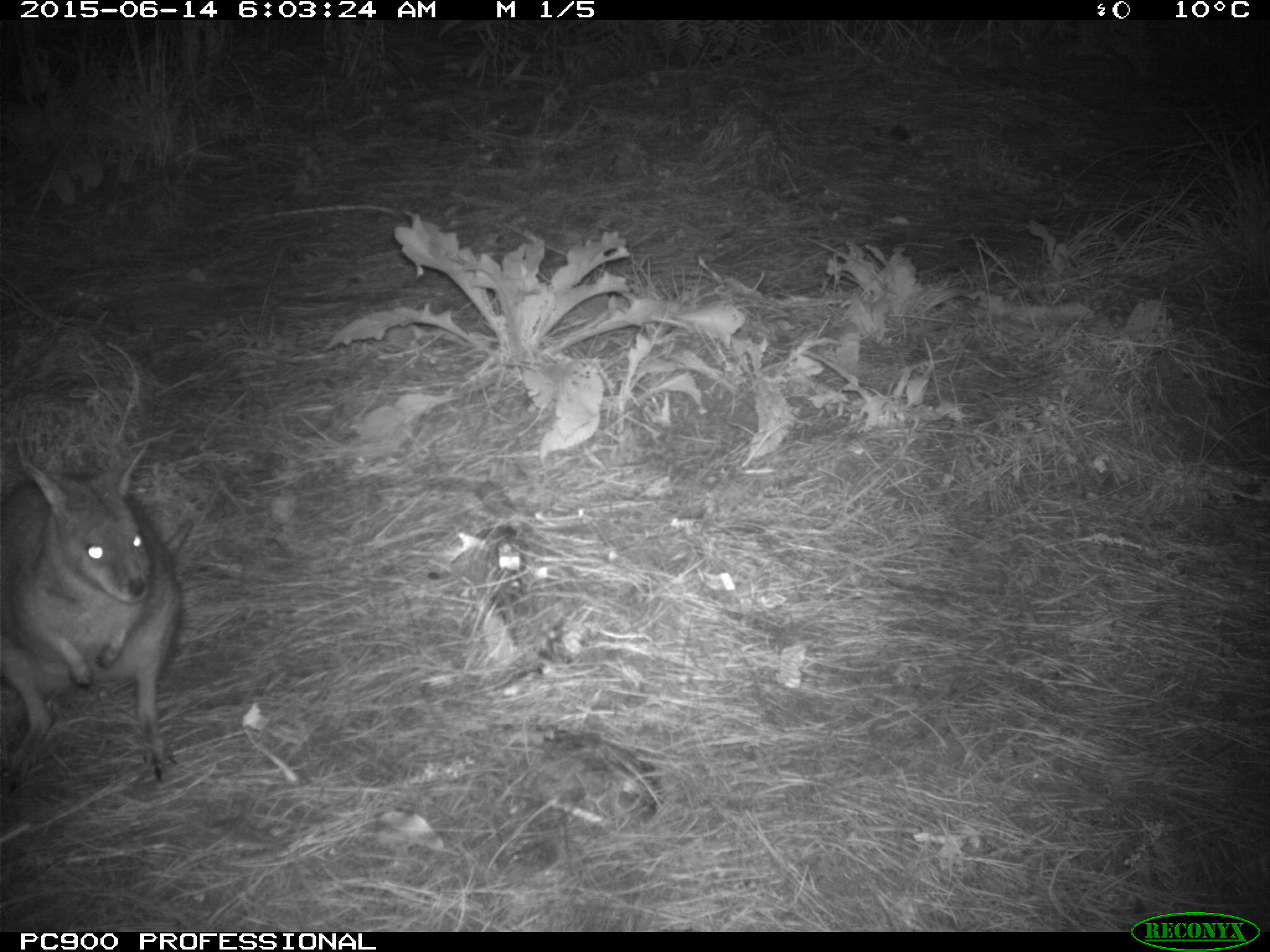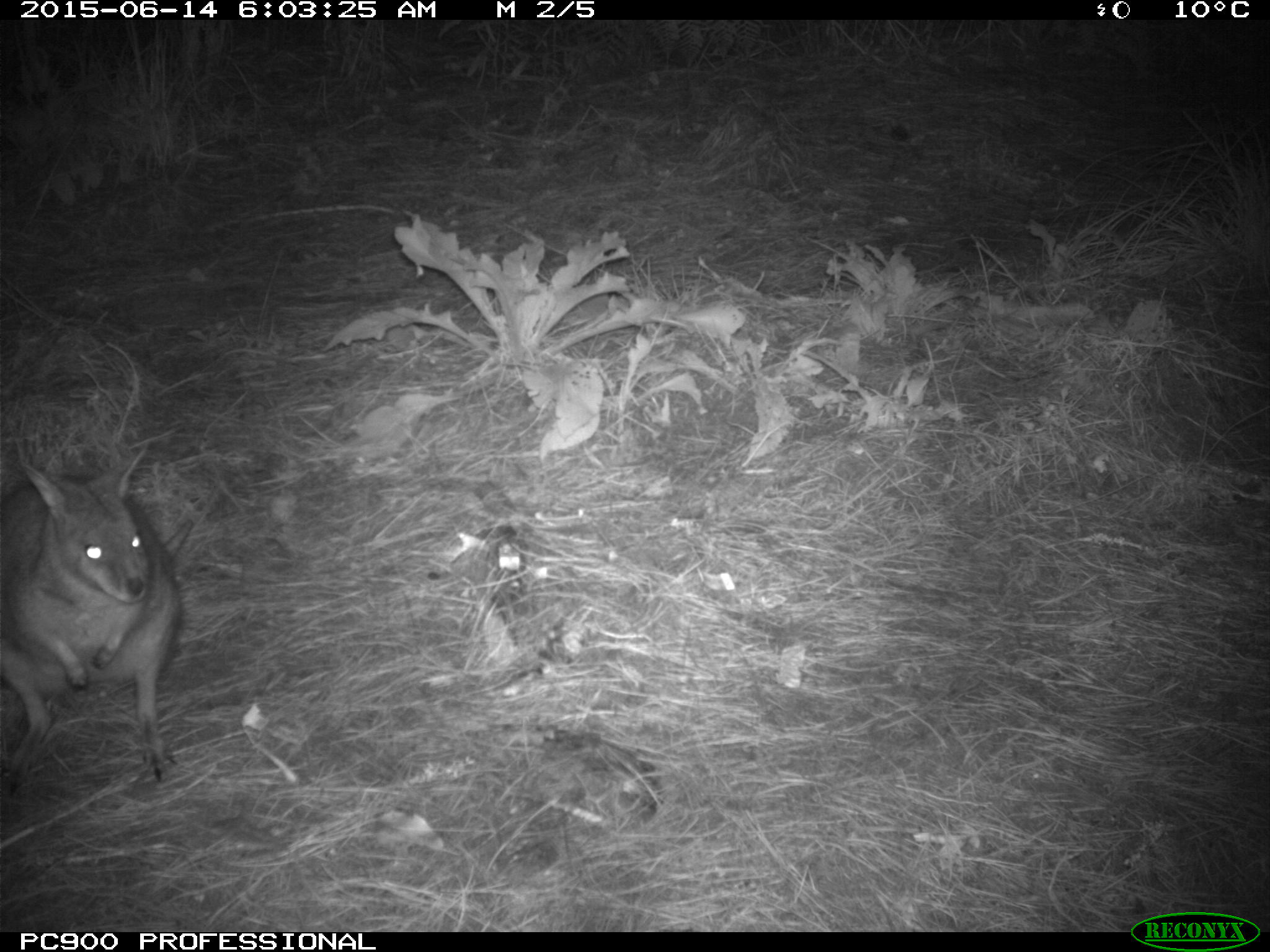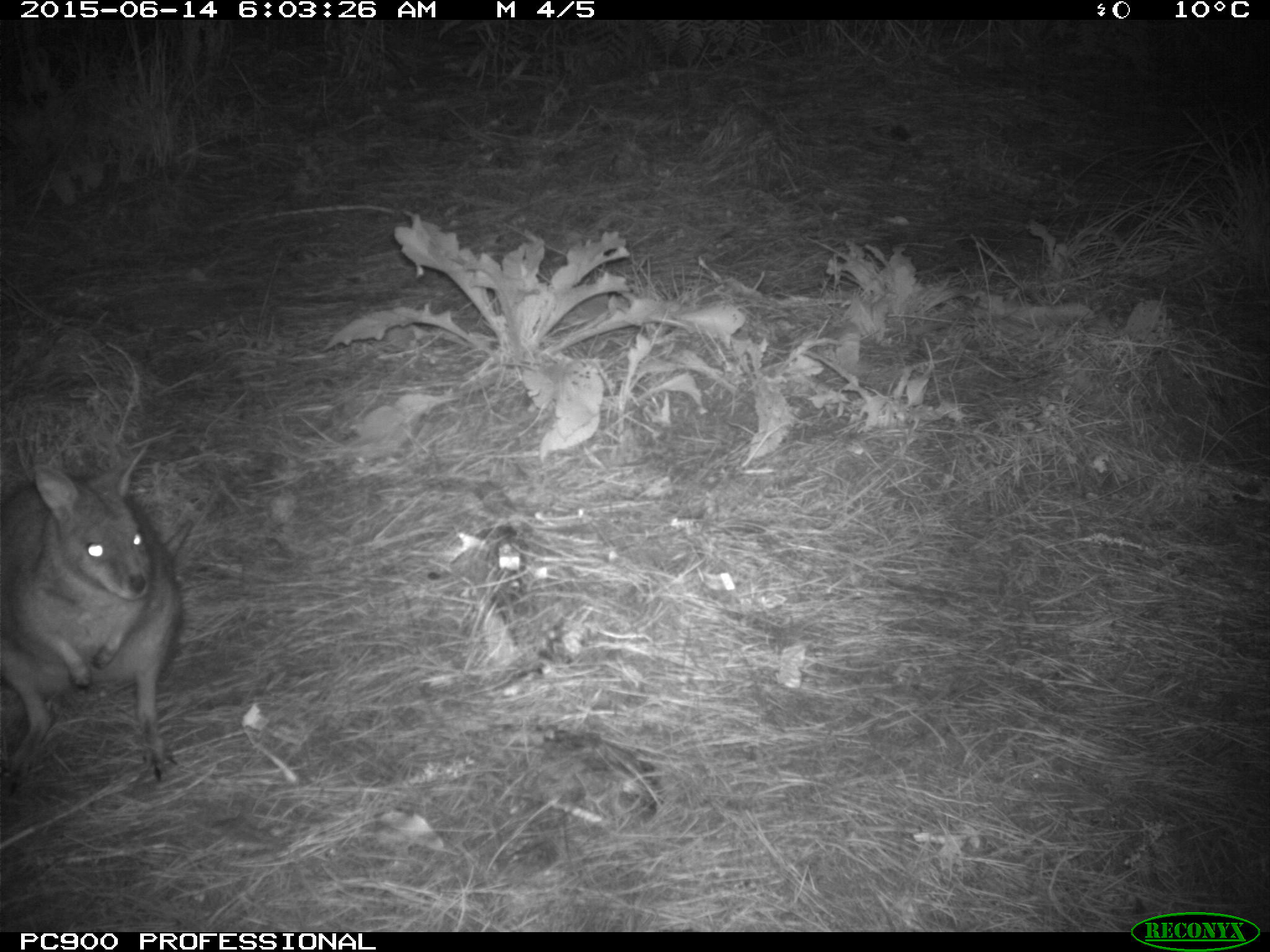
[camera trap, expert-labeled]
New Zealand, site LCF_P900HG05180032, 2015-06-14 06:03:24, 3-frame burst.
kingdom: Animalia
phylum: Chordata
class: Mammalia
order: Diprotodontia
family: Macropodidae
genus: Notamacropus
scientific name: Notamacropus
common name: wallaby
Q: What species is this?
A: Wallaby (Notamacropus).